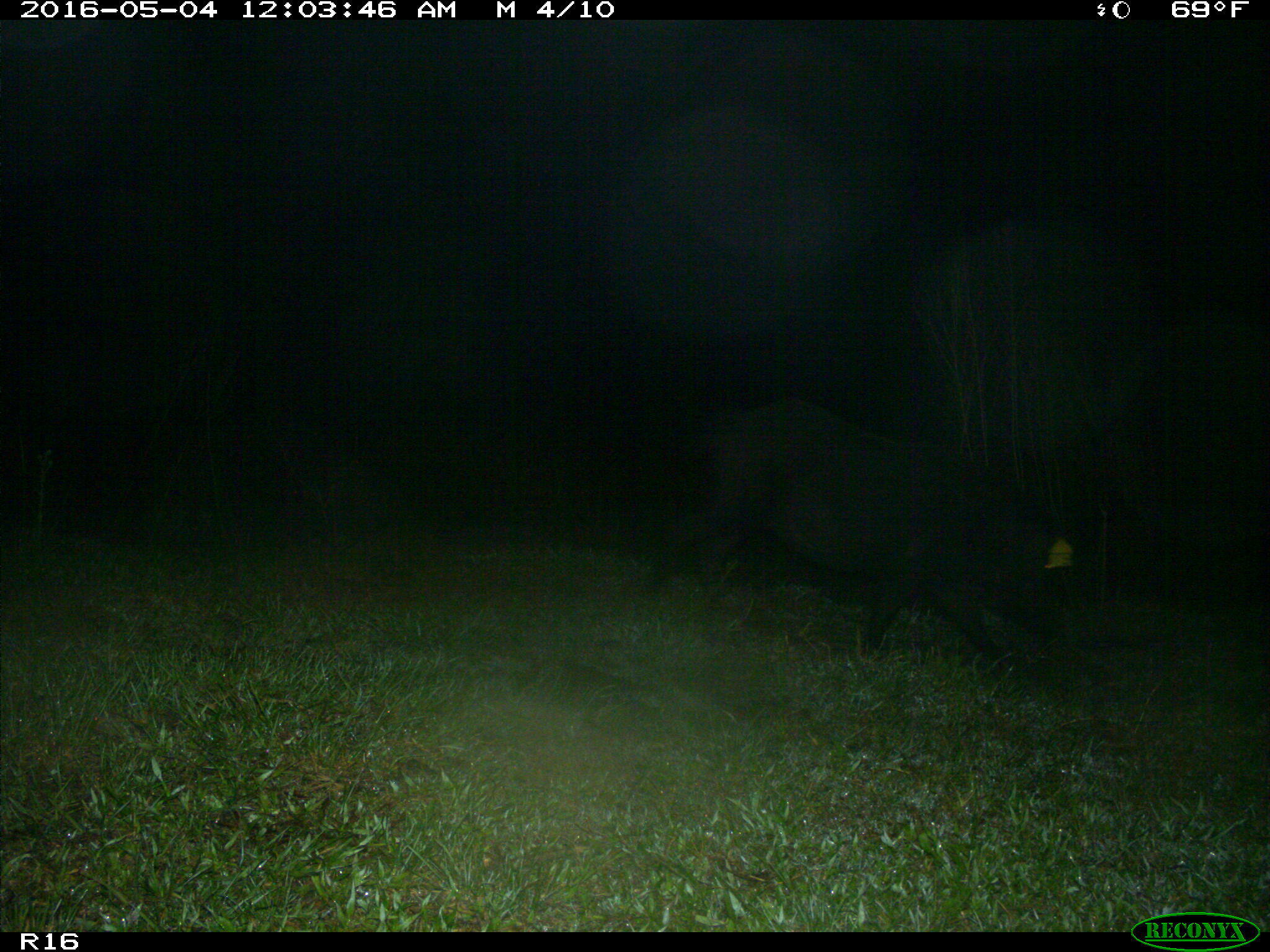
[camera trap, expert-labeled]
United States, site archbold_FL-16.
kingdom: Animalia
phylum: Chordata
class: Mammalia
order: Artiodactyla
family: Suidae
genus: Sus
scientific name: Sus scrofa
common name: wild boar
Sus scrofa (wild boar).